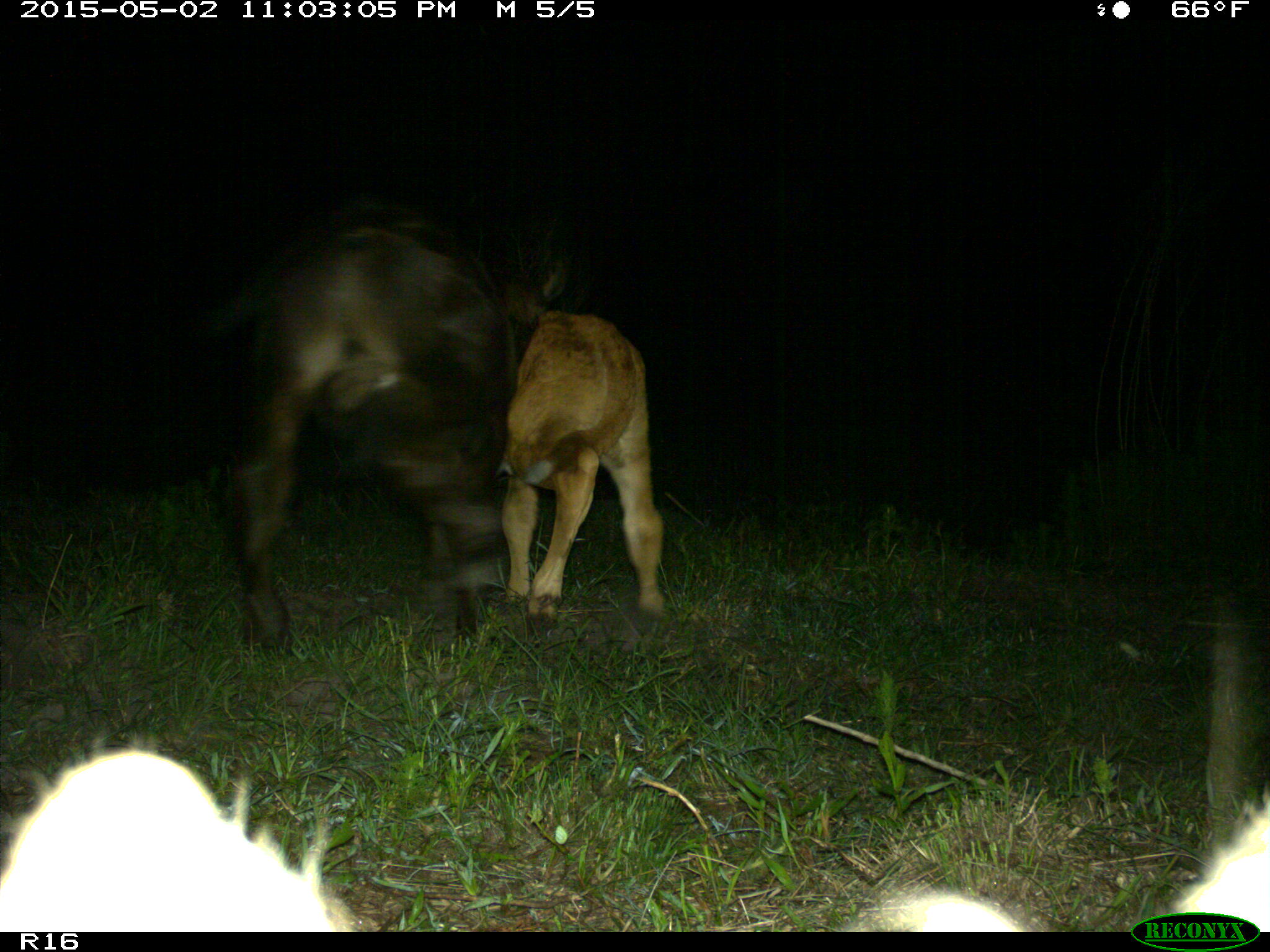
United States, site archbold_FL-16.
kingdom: Animalia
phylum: Chordata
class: Mammalia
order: Artiodactyla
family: Bovidae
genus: Bos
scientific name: Bos taurus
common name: domestic cow